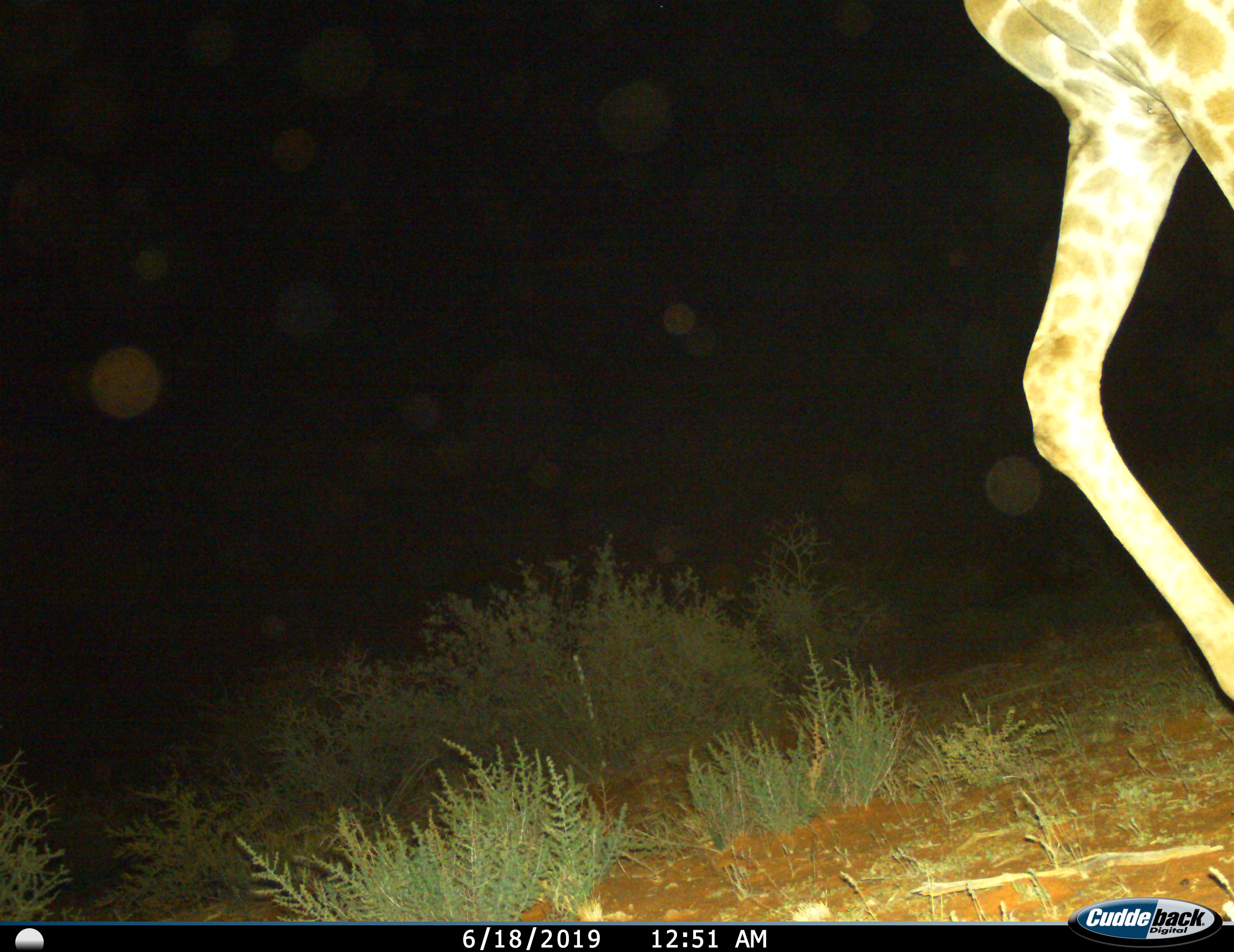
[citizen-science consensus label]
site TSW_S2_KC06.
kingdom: Animalia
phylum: Chordata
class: Mammalia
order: Artiodactyla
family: Giraffidae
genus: Giraffa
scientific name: Giraffa camelopardalis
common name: giraffe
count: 1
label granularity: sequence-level